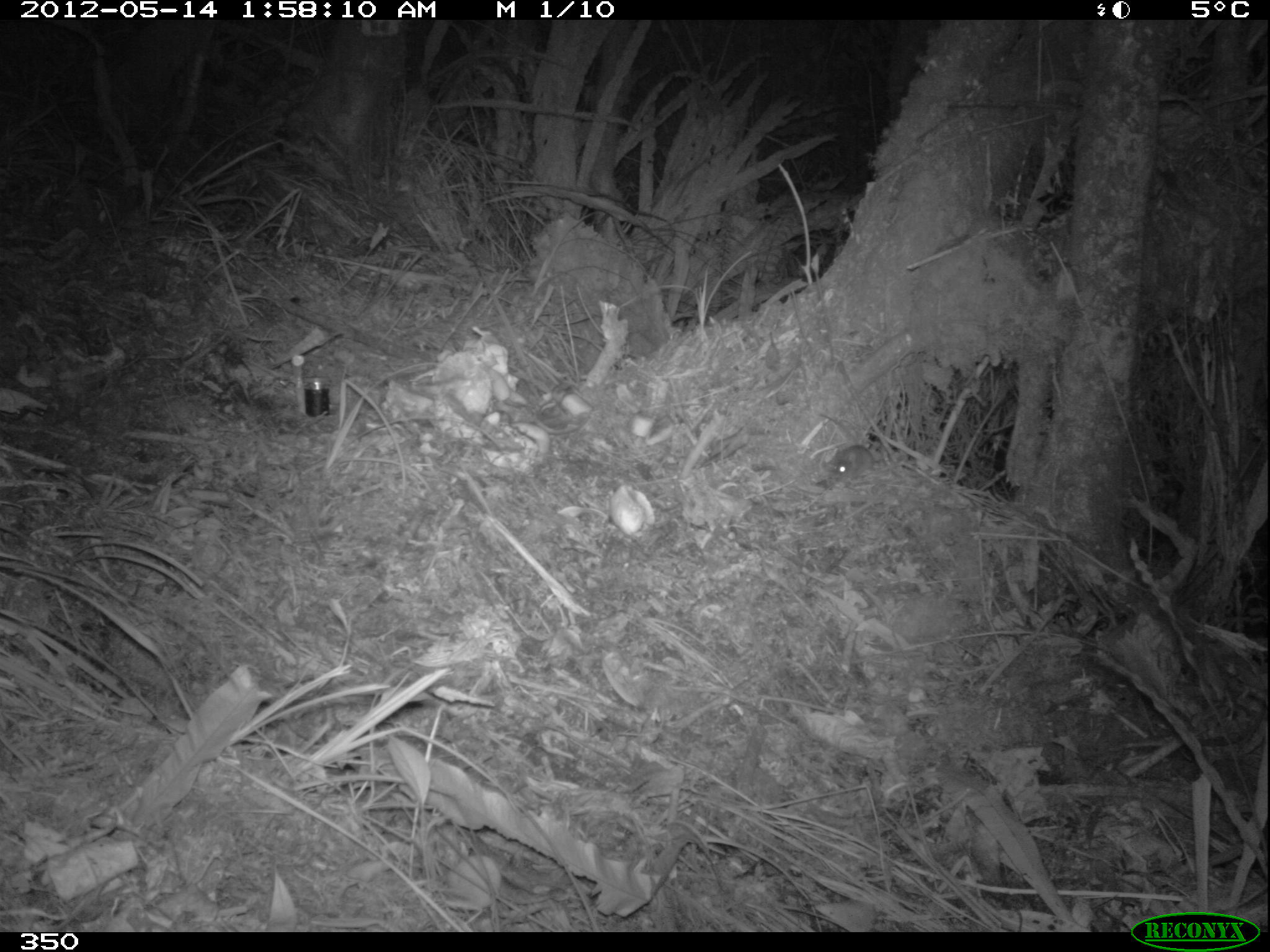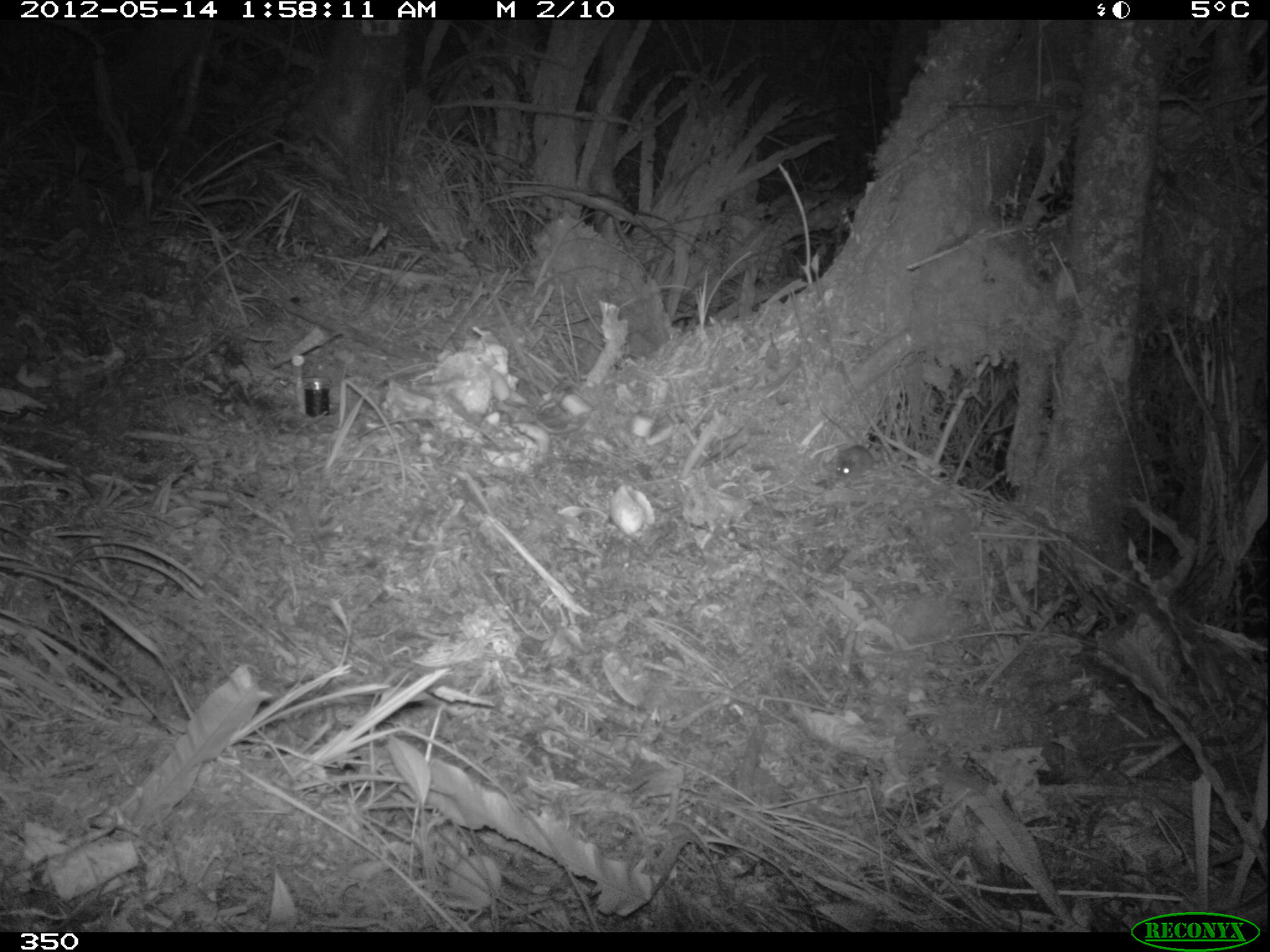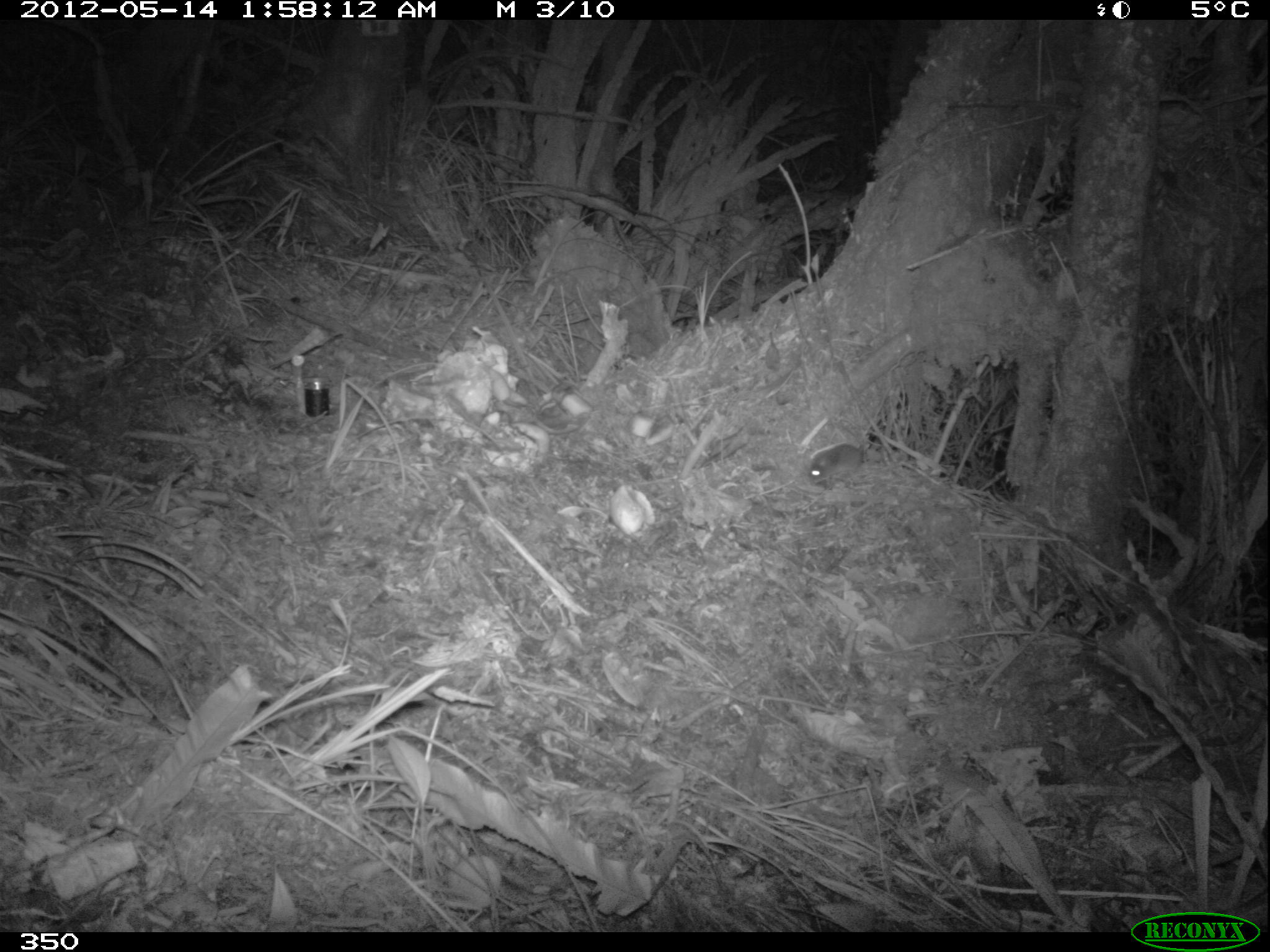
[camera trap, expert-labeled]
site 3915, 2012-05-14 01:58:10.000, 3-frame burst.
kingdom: Animalia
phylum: Chordata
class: Mammalia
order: Rodentia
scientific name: Rodentia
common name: rodents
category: unknown rodent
Unknown rodent (rodents) (Rodentia).